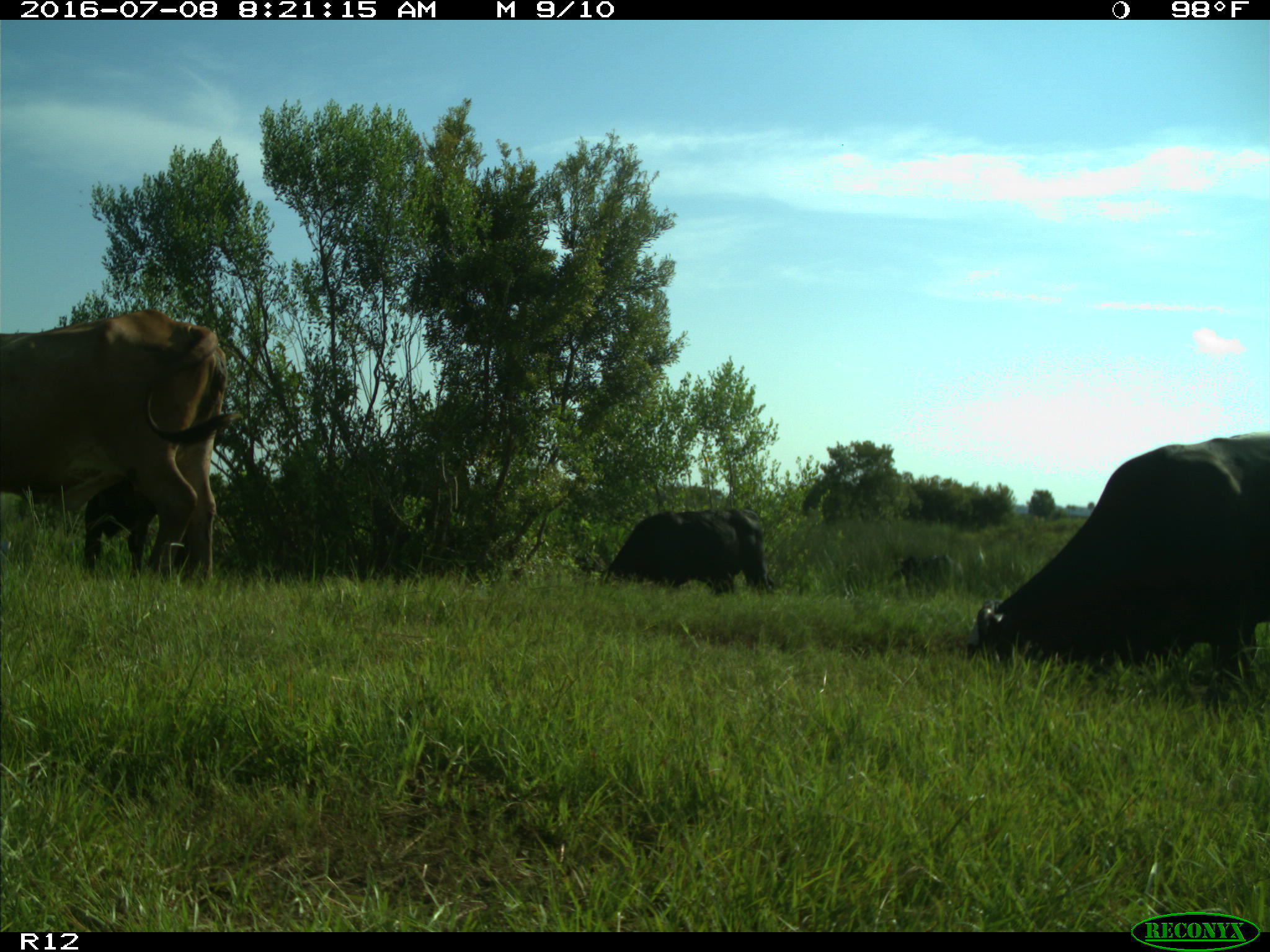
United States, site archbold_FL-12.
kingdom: Animalia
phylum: Chordata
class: Mammalia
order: Artiodactyla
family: Bovidae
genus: Bos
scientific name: Bos taurus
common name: domestic cow